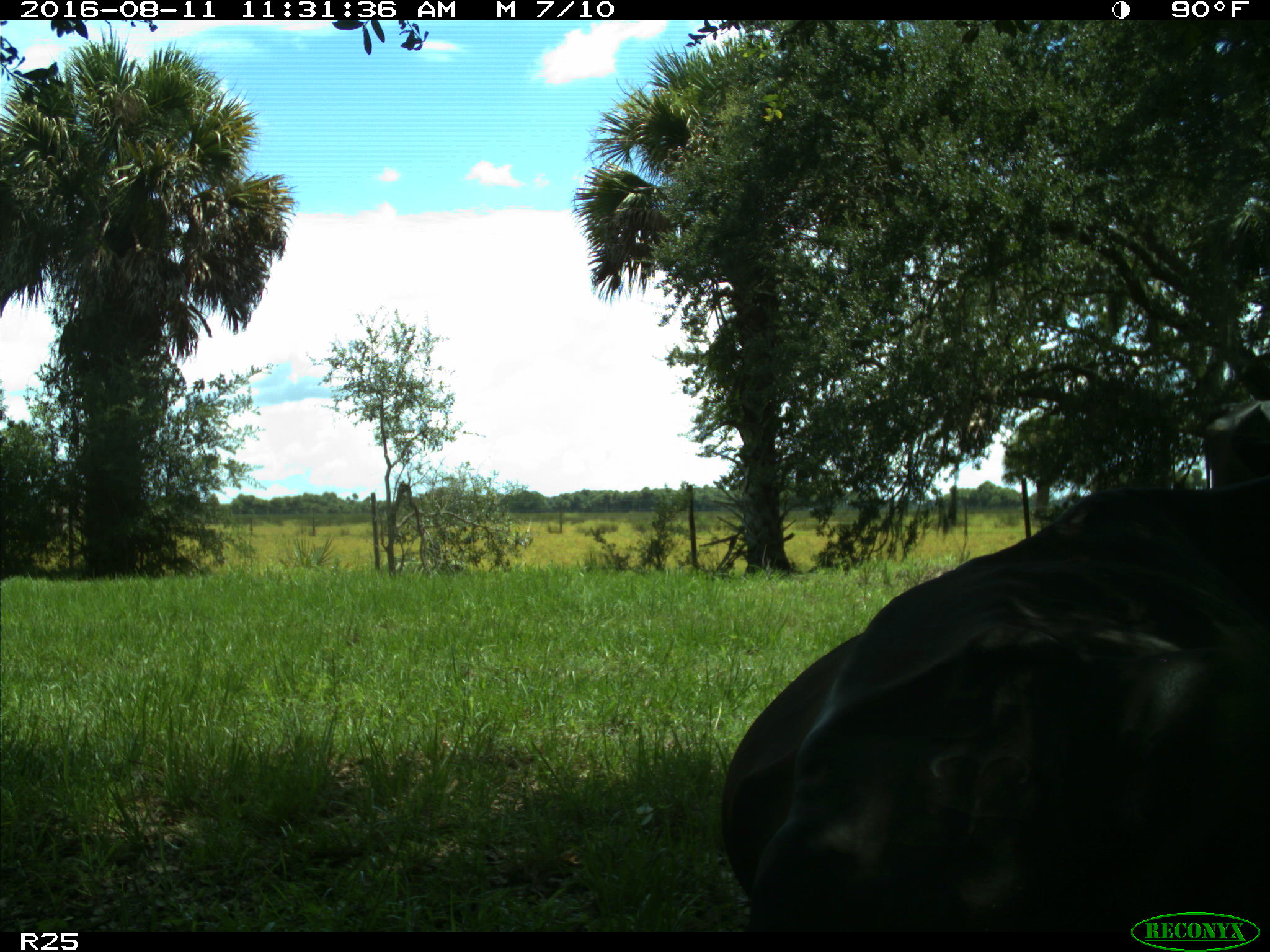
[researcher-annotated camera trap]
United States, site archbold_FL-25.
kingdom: Animalia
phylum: Chordata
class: Mammalia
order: Artiodactyla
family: Bovidae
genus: Bos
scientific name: Bos taurus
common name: domestic cow